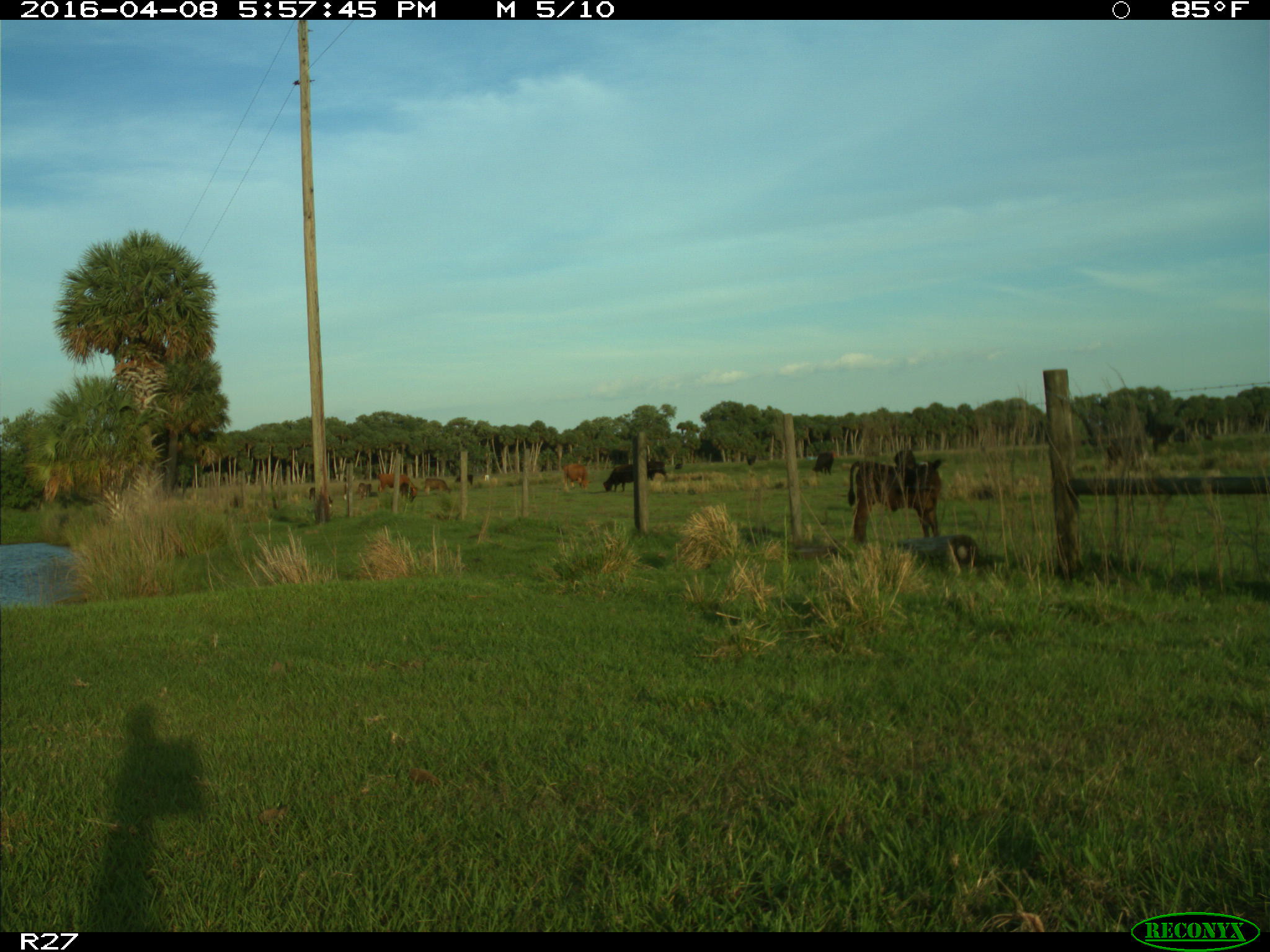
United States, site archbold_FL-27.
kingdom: Animalia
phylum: Chordata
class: Mammalia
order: Artiodactyla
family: Bovidae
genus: Bos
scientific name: Bos taurus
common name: domestic cow